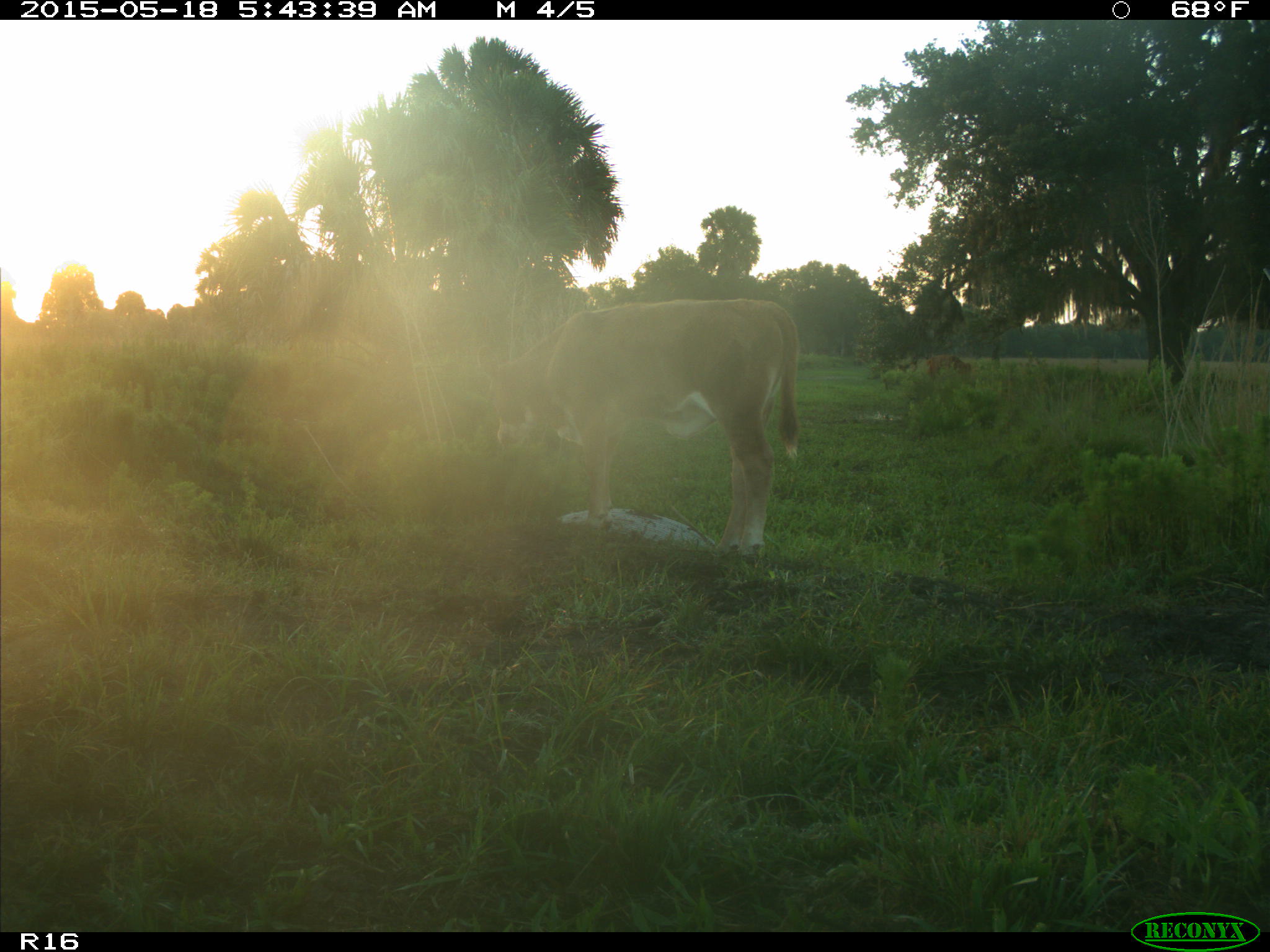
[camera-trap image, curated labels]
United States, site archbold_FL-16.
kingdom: Animalia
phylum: Chordata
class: Mammalia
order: Artiodactyla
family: Bovidae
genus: Bos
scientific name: Bos taurus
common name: domestic cow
Bos taurus (domestic cow).